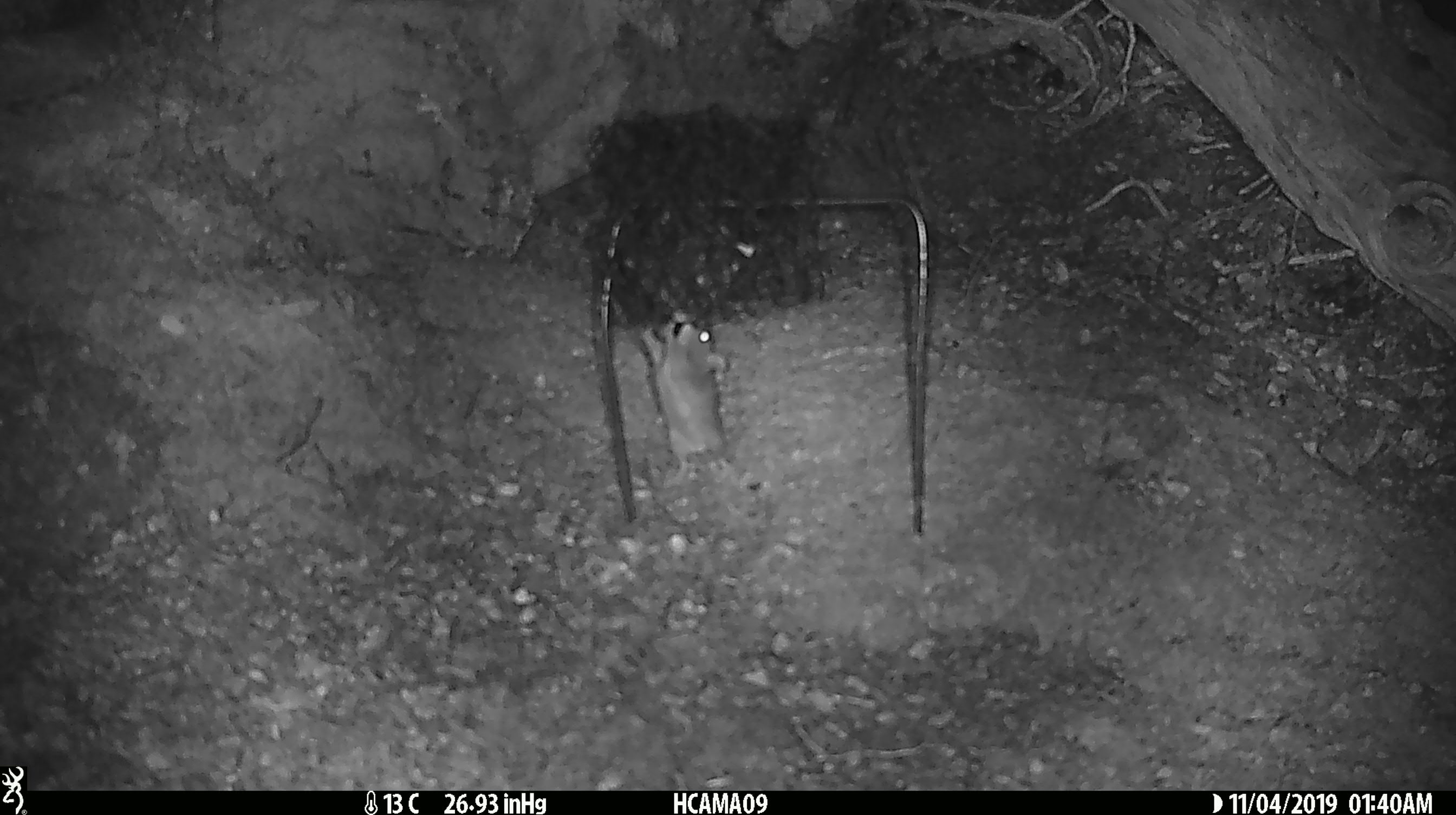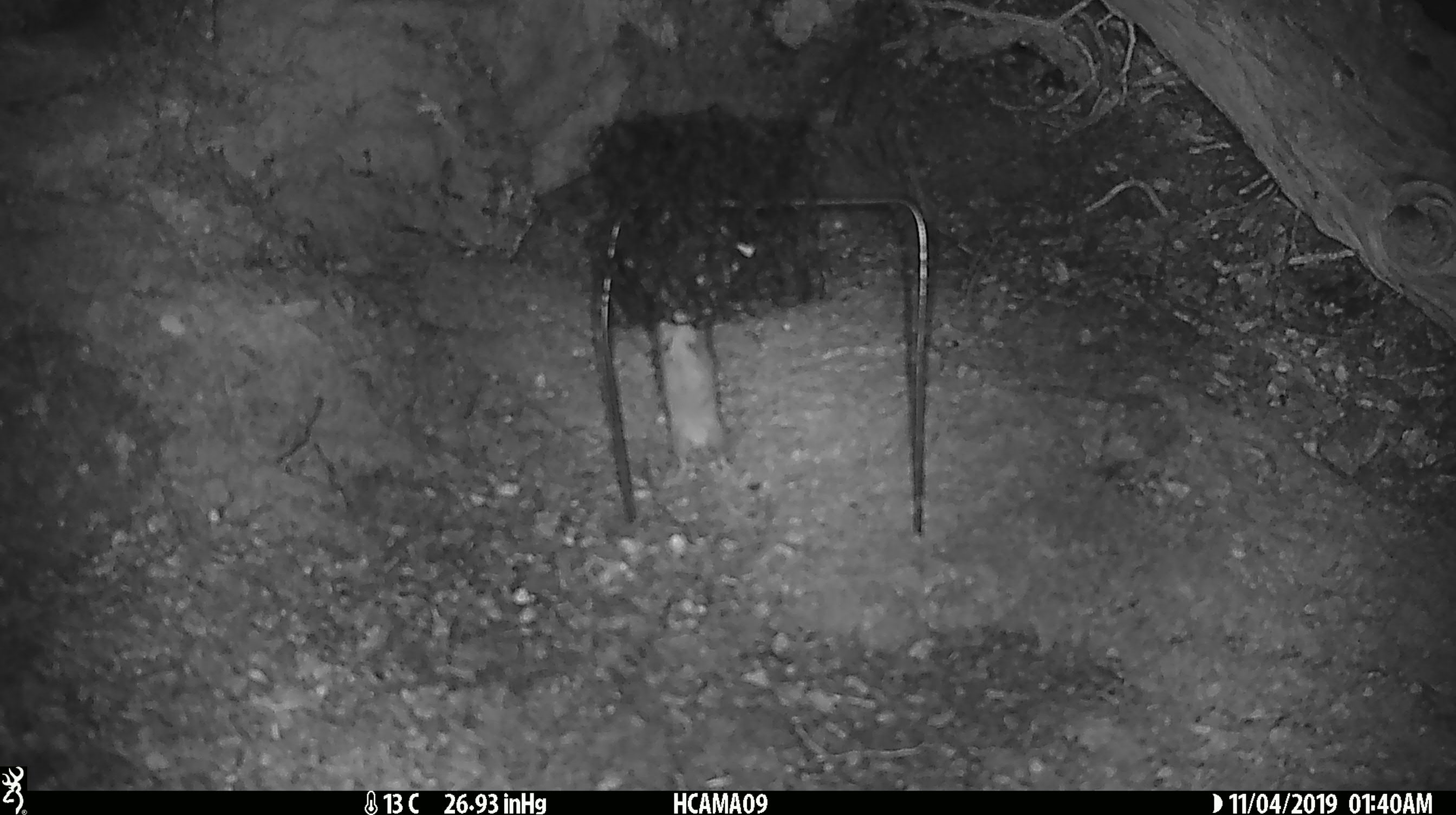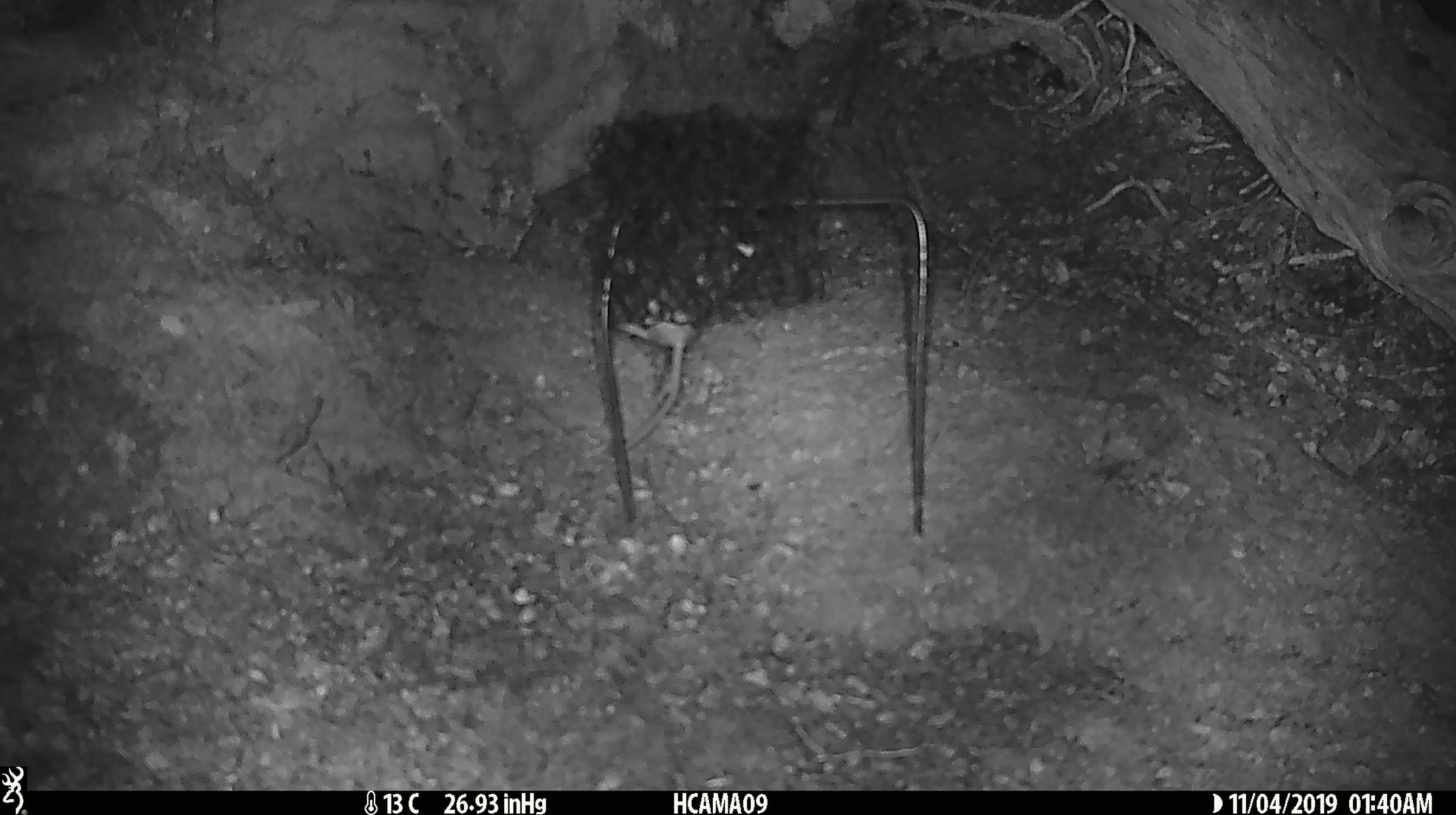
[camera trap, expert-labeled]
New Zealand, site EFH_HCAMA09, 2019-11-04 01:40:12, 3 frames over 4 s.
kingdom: Animalia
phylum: Chordata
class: Mammalia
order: Rodentia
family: Muridae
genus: Mus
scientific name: Mus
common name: mouse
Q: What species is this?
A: Mouse (Mus).